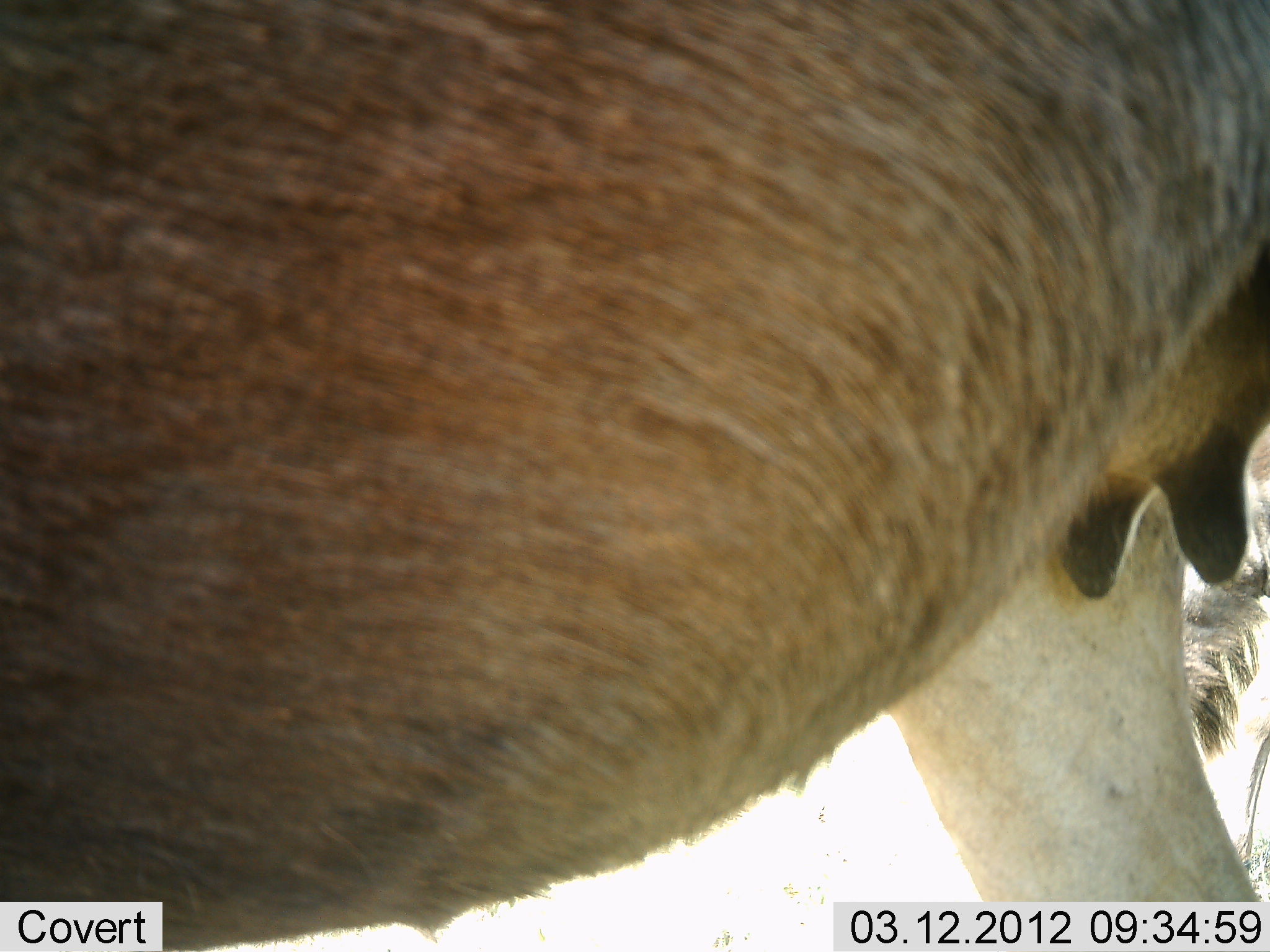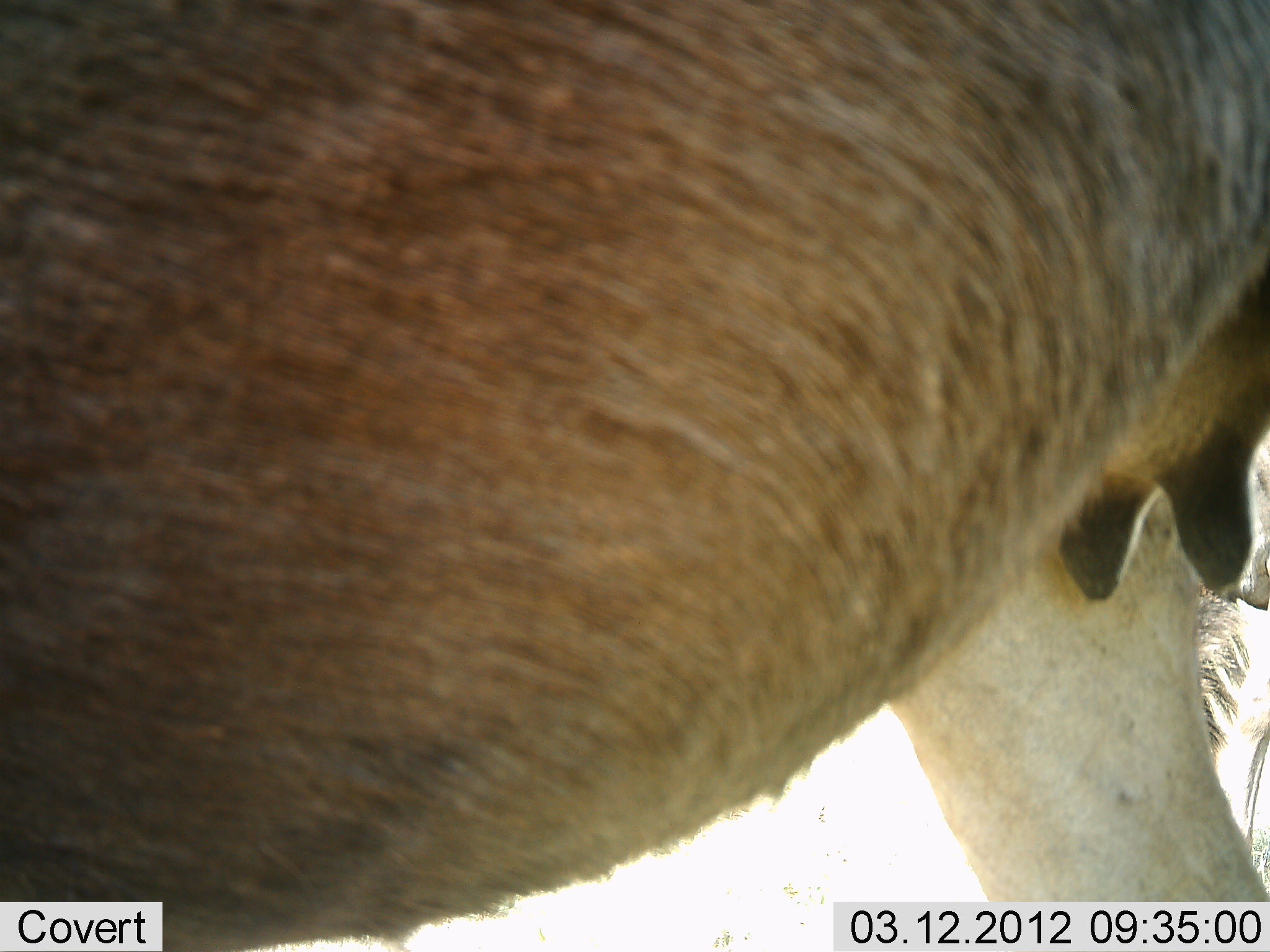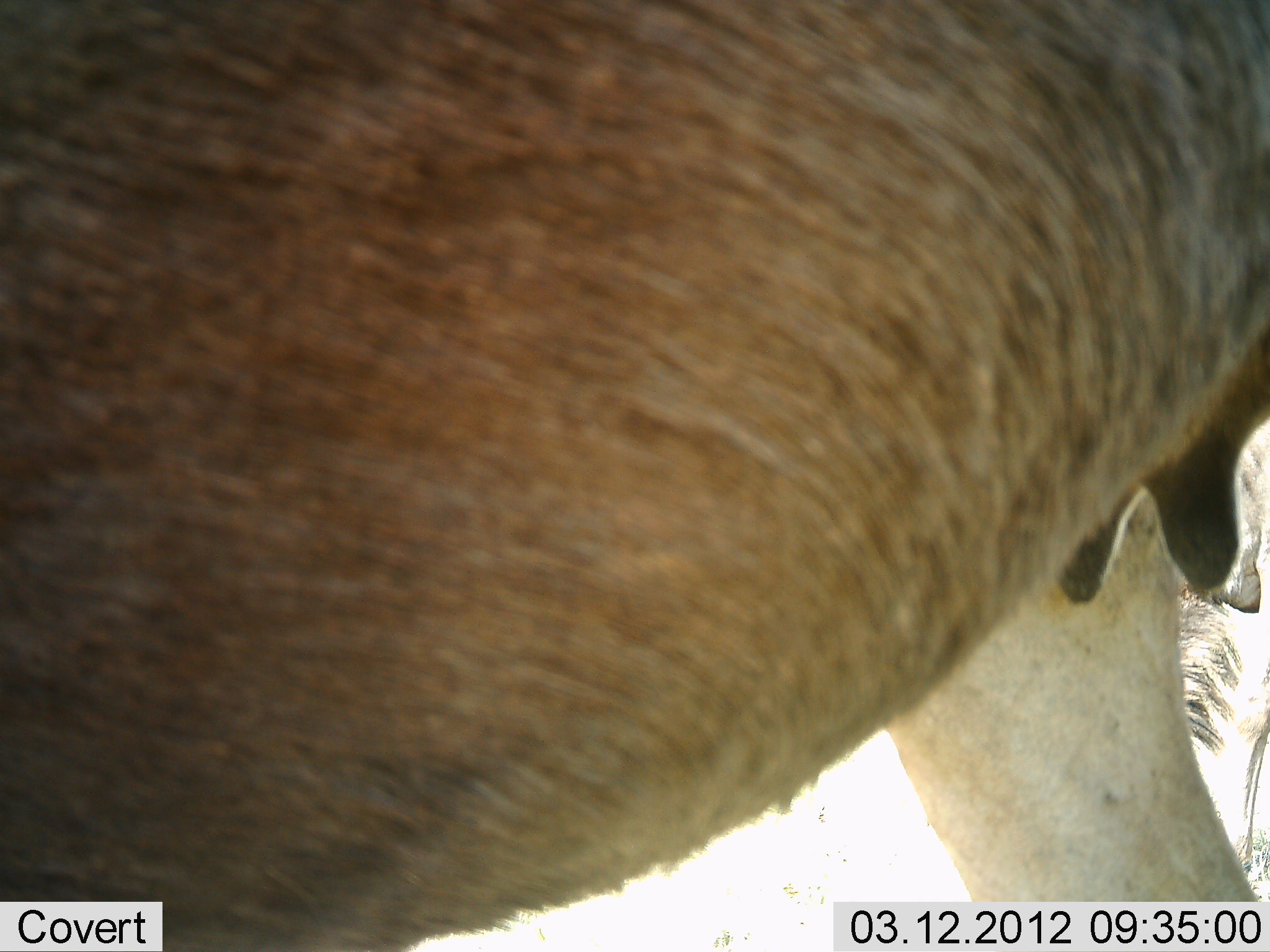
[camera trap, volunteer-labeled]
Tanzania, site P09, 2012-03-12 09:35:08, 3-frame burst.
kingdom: Animalia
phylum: Chordata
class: Mammalia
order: Artiodactyla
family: Bovidae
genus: Connochaetes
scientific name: Connochaetes taurinus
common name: blue wildebeest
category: wildebeest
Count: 1.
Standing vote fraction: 100%.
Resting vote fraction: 0%.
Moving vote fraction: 0%.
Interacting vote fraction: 0%.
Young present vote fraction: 0%.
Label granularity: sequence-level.